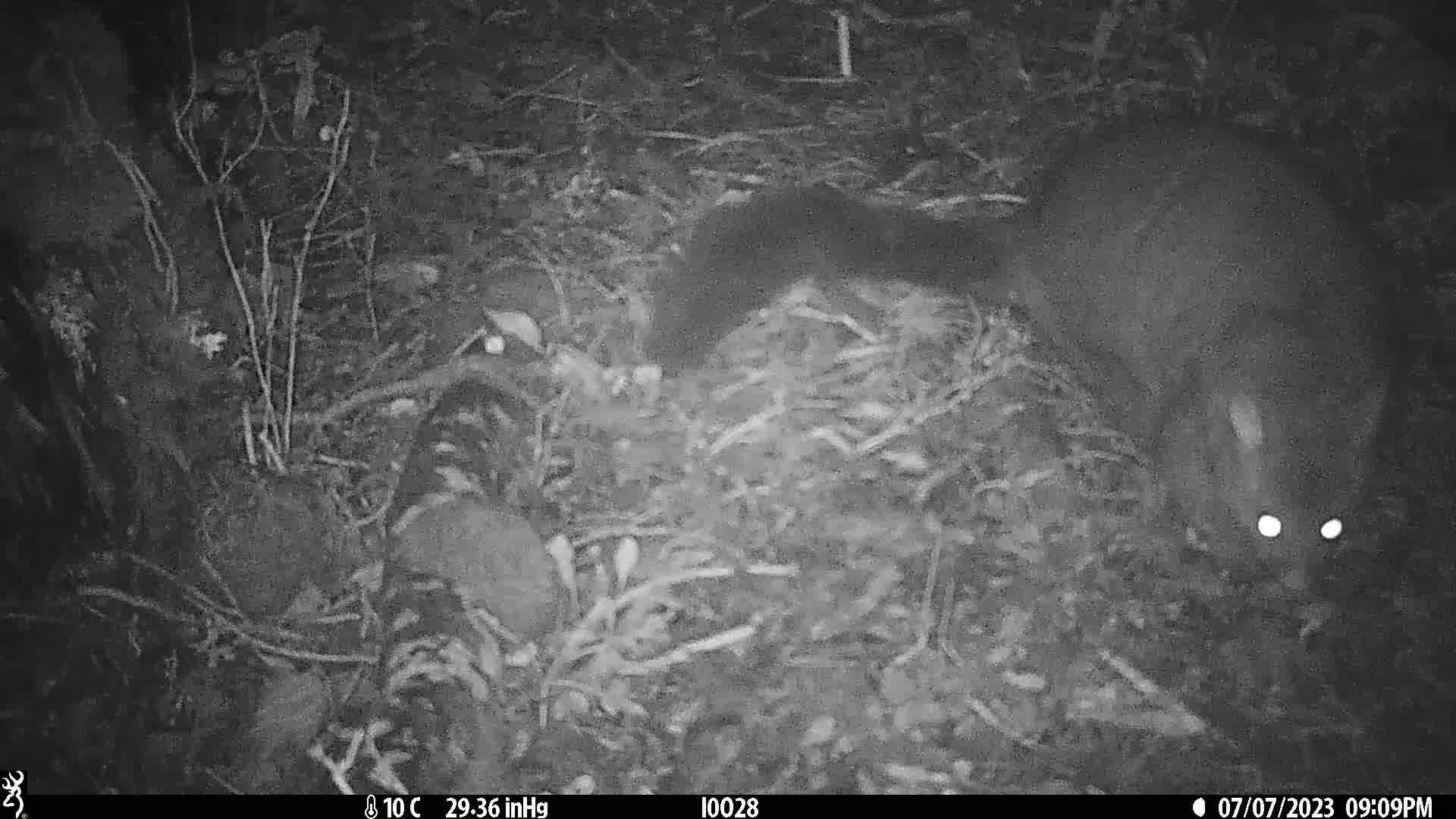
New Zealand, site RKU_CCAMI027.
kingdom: Animalia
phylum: Chordata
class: Mammalia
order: Diprotodontia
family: Phalangeridae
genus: Trichosurus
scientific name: Trichosurus vulpecula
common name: common brushtail possum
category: possum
Possum (common brushtail possum) (Trichosurus vulpecula).